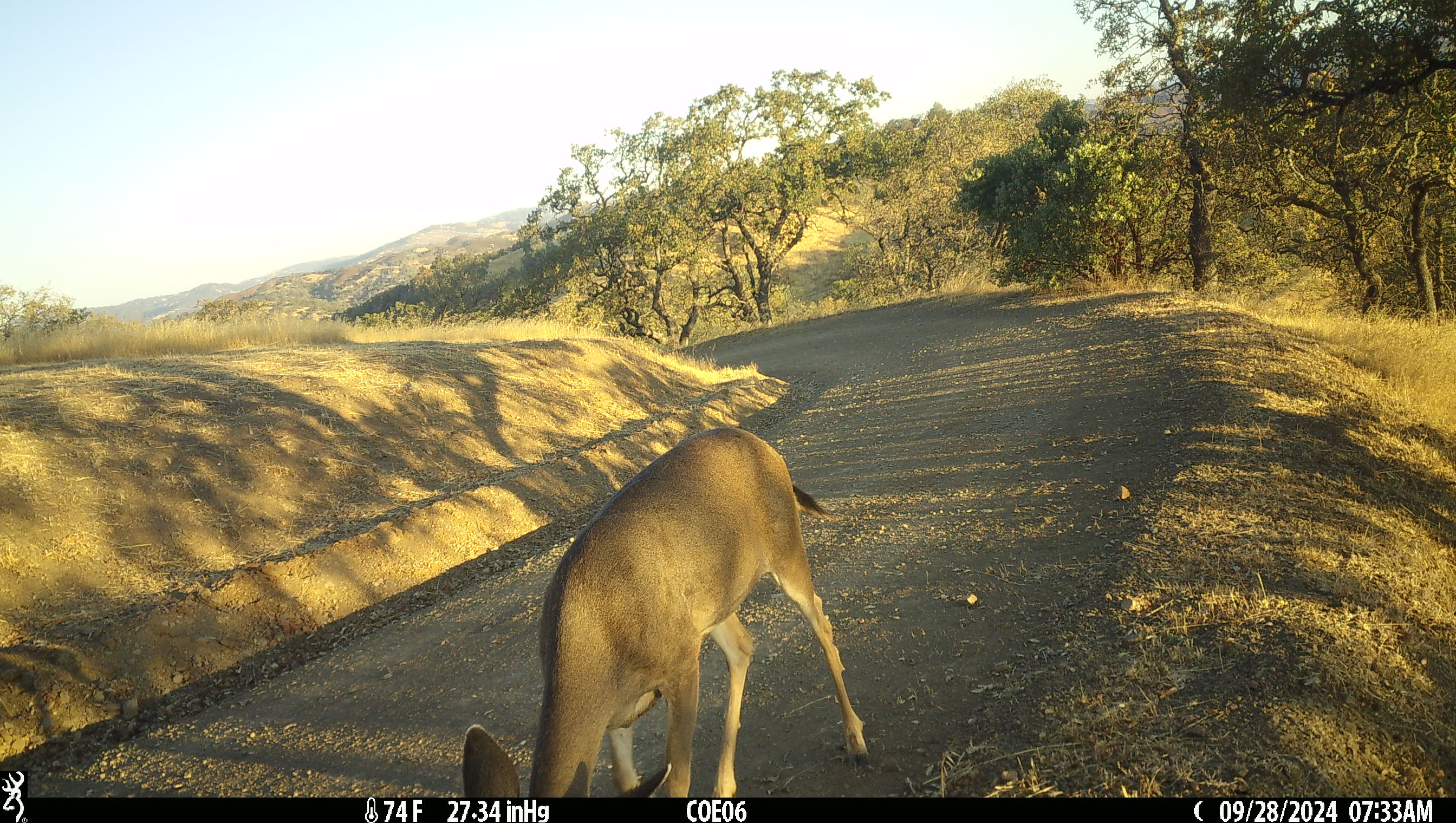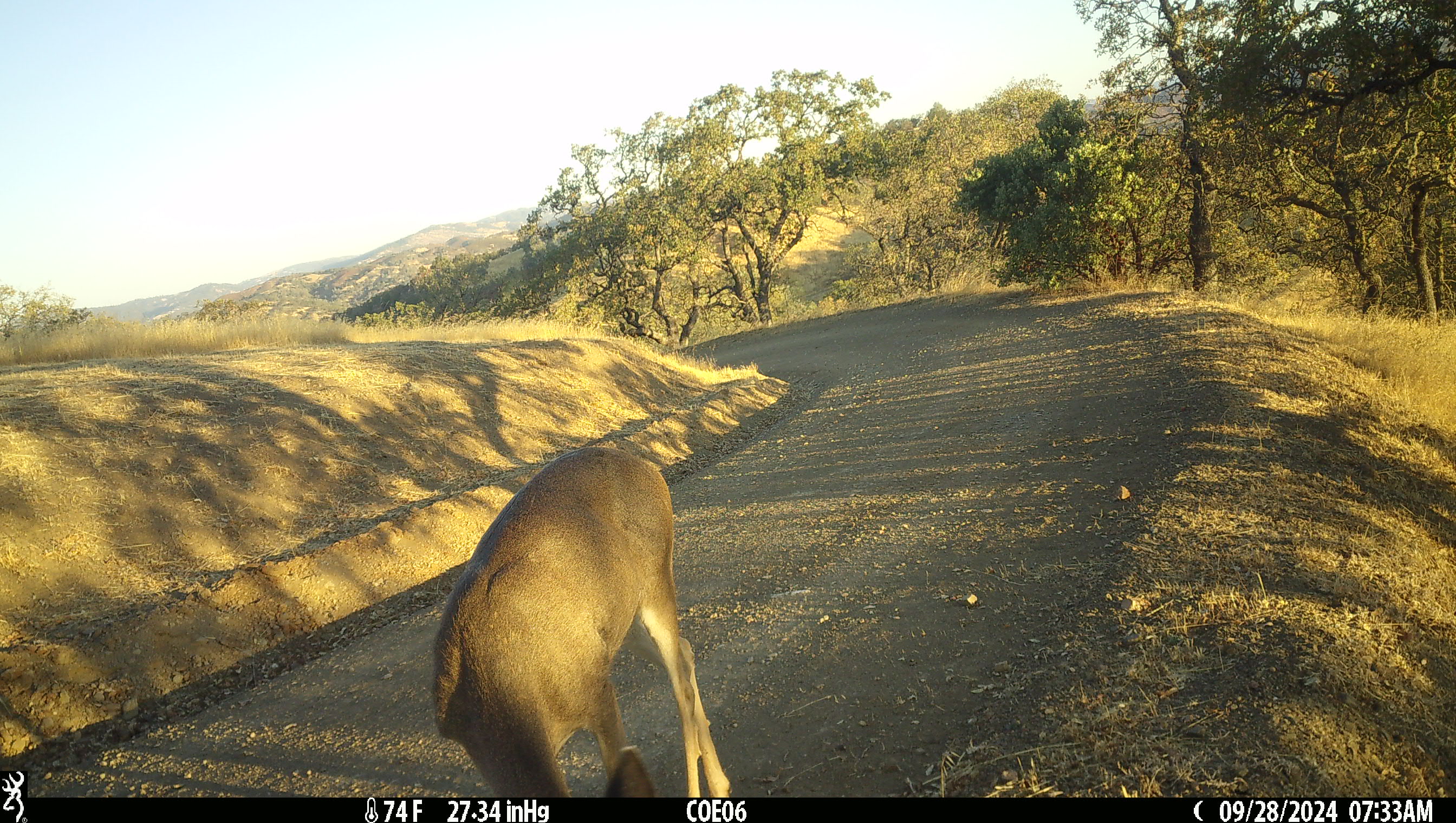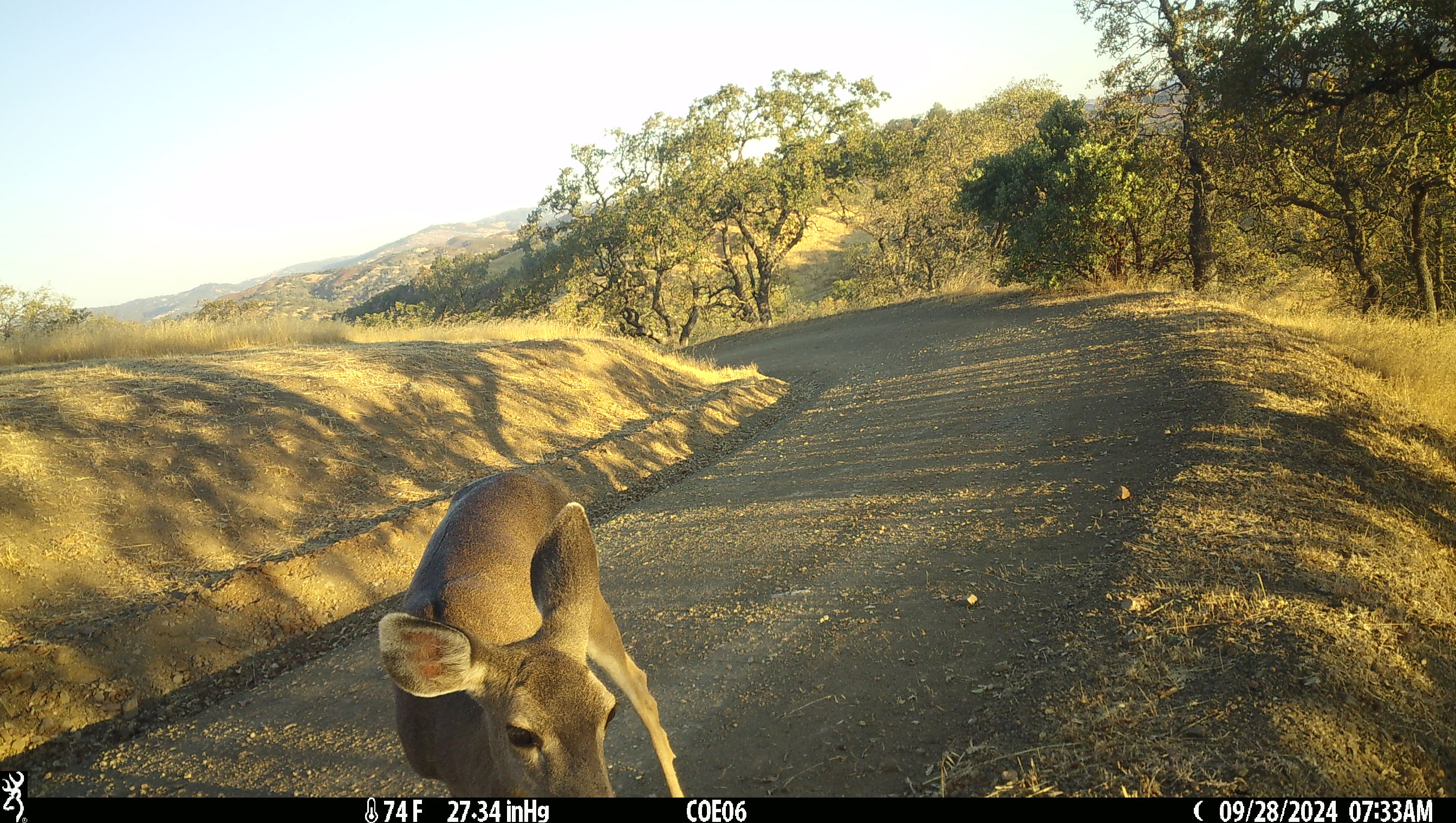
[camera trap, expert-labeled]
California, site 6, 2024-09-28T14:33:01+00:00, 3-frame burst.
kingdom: Animalia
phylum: Chordata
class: Mammalia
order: Artiodactyla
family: Cervidae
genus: Odocoileus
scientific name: Odocoileus hemionus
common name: mule deer